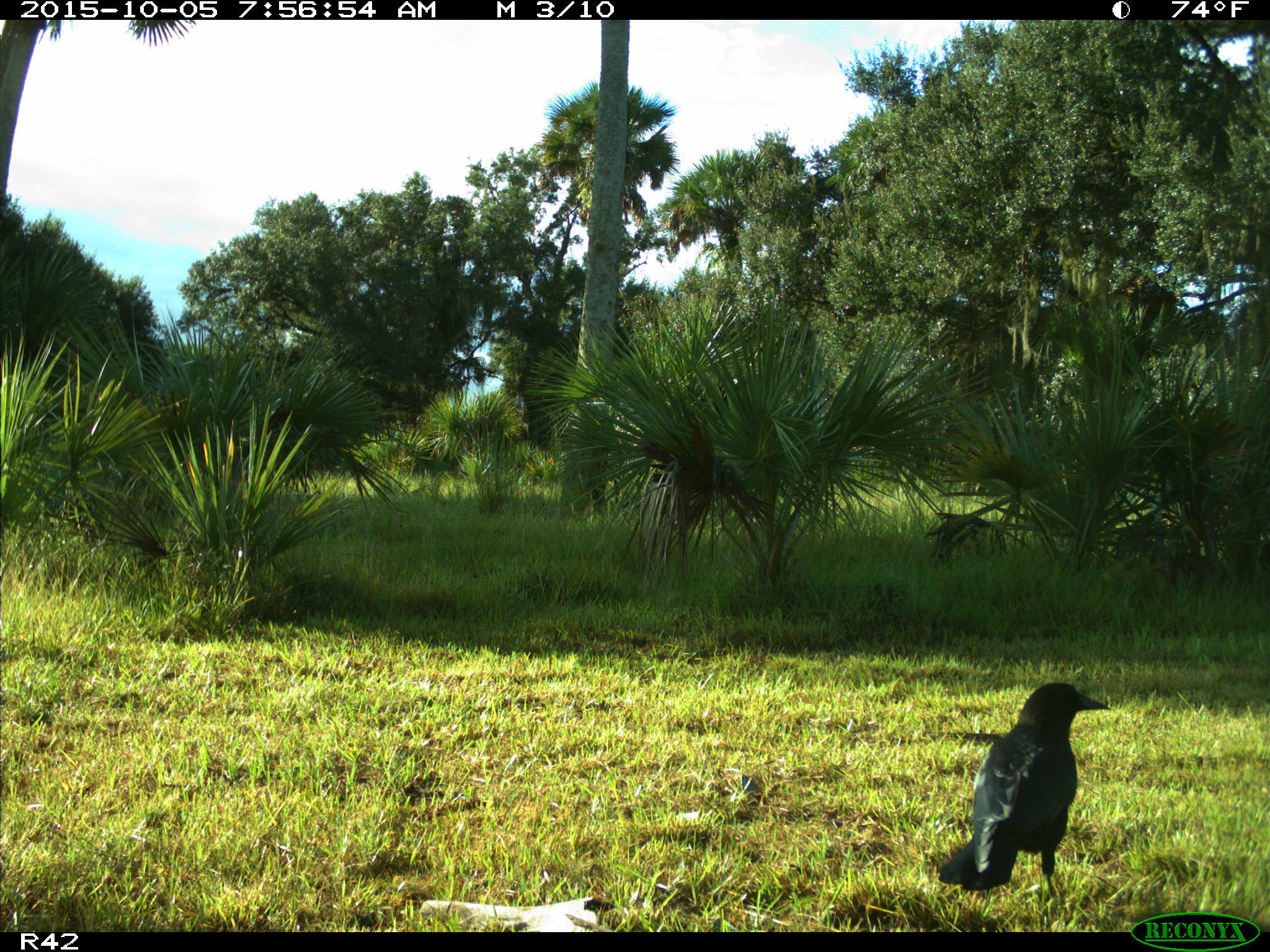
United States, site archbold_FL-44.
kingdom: Animalia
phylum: Chordata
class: Aves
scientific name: Aves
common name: birds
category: unidentified bird